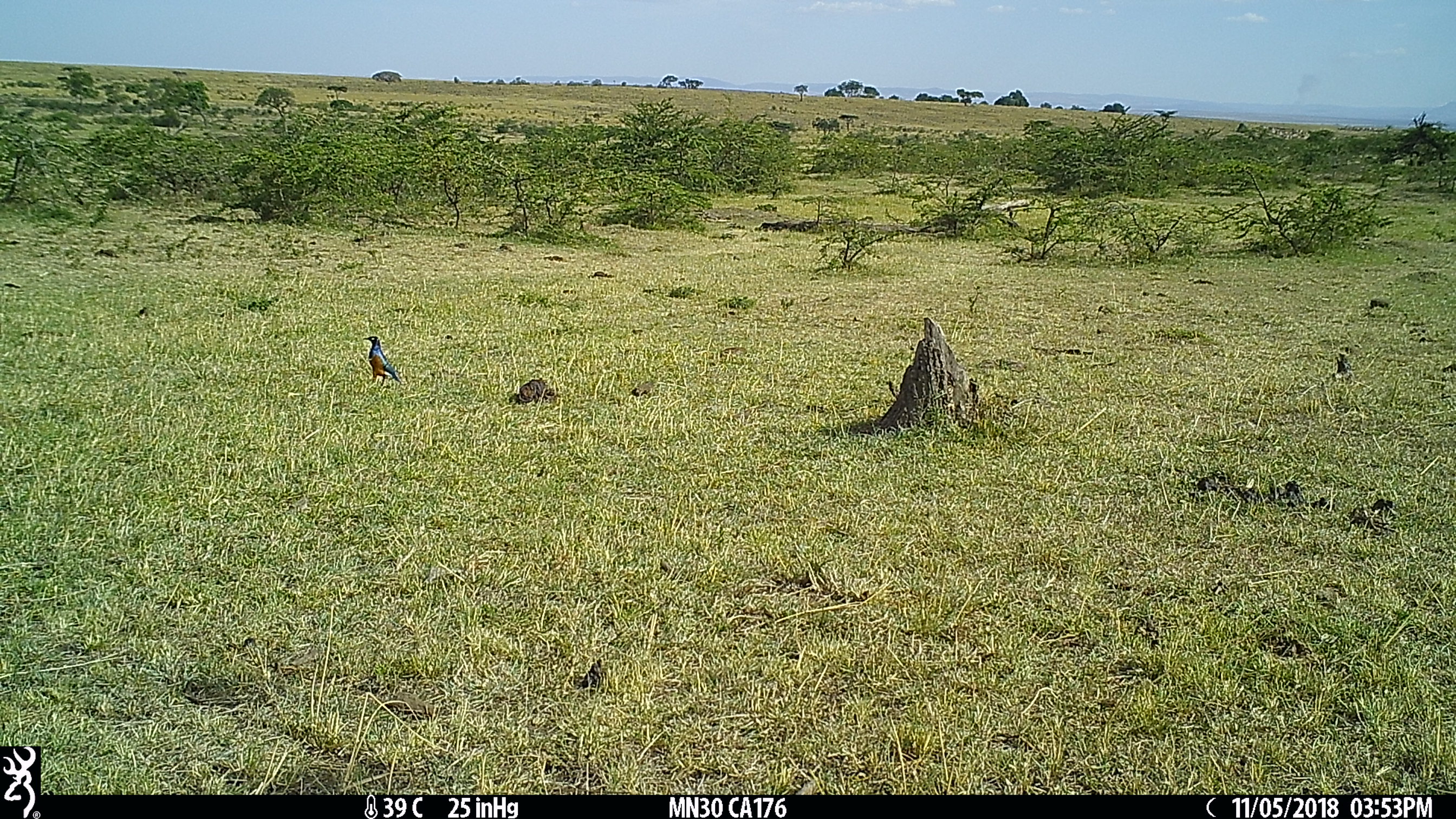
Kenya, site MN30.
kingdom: Animalia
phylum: Chordata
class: Aves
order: Passeriformes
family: Sturnidae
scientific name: Sturnidae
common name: starling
Starling (Sturnidae).